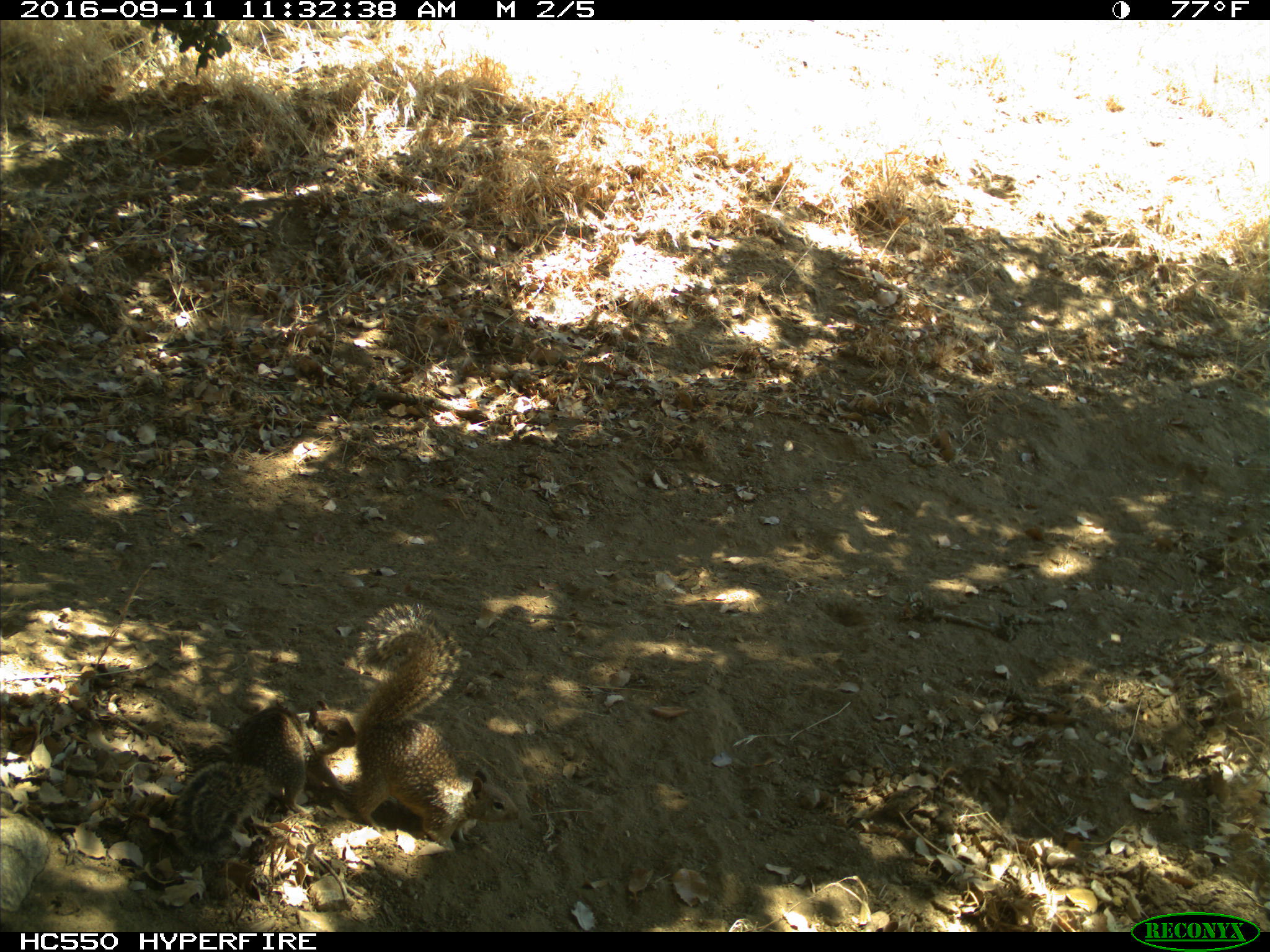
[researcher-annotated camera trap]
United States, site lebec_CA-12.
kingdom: Animalia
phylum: Chordata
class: Mammalia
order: Rodentia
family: Sciuridae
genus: Otospermophilus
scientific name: Otospermophilus beecheyi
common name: california ground squirrel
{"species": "Otospermophilus beecheyi (california ground squirrel)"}